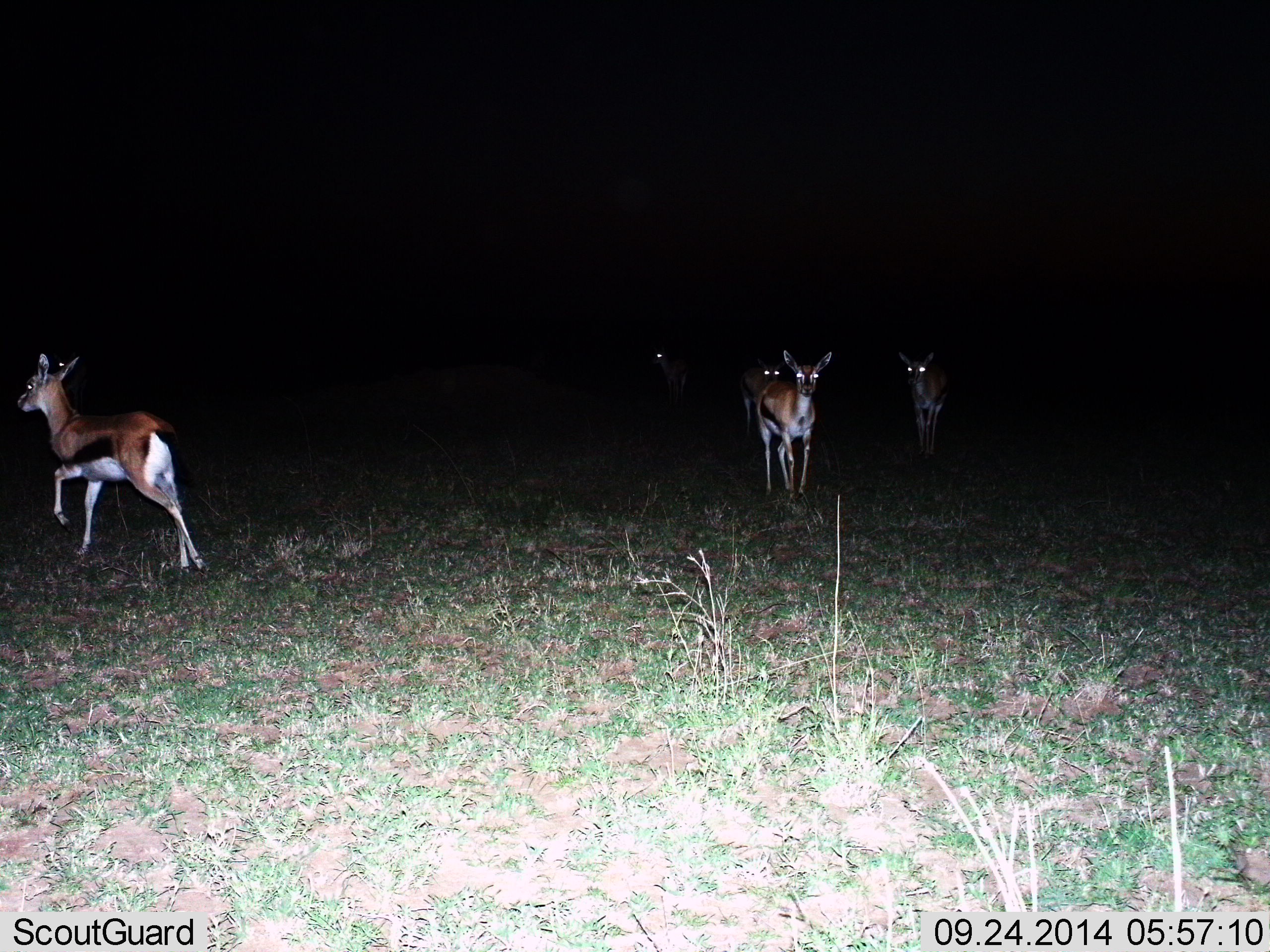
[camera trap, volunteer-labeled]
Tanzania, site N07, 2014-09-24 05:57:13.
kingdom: Animalia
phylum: Chordata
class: Mammalia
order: Artiodactyla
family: Bovidae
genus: Eudorcas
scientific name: Eudorcas thomsonii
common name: thomson's gazelle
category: gazellethomsons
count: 5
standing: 80%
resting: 0%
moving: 70%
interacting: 0%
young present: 0%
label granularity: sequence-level